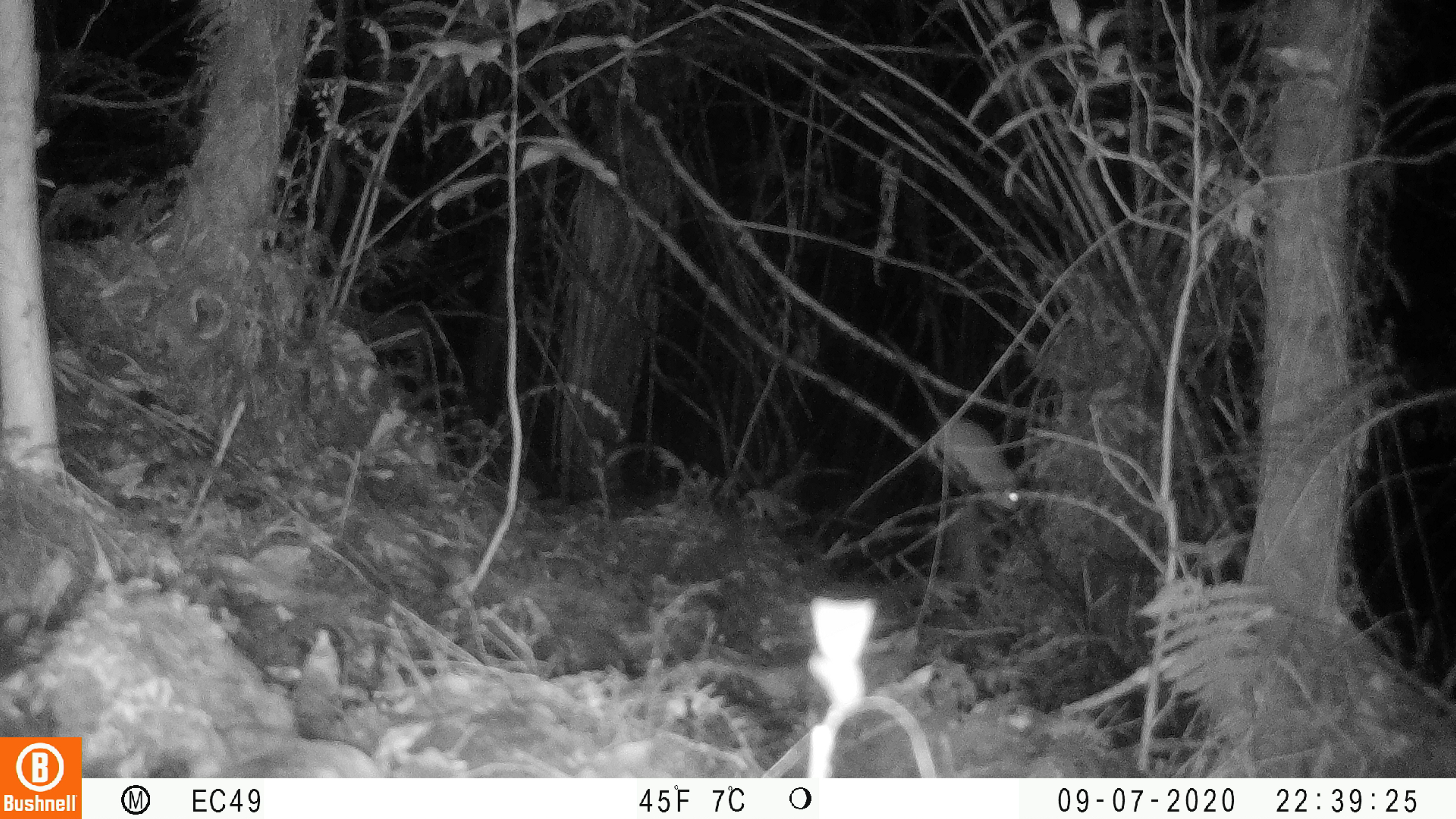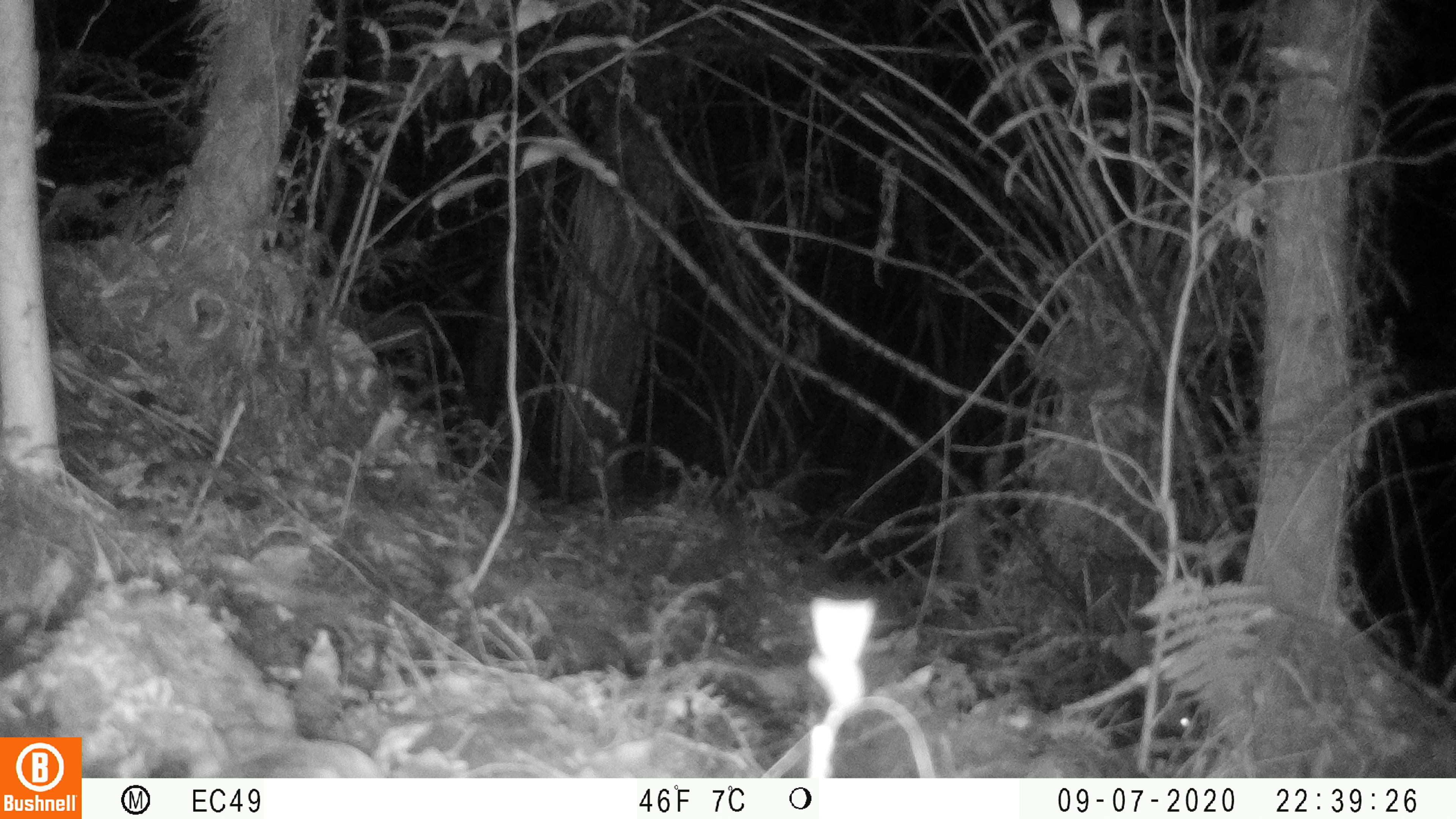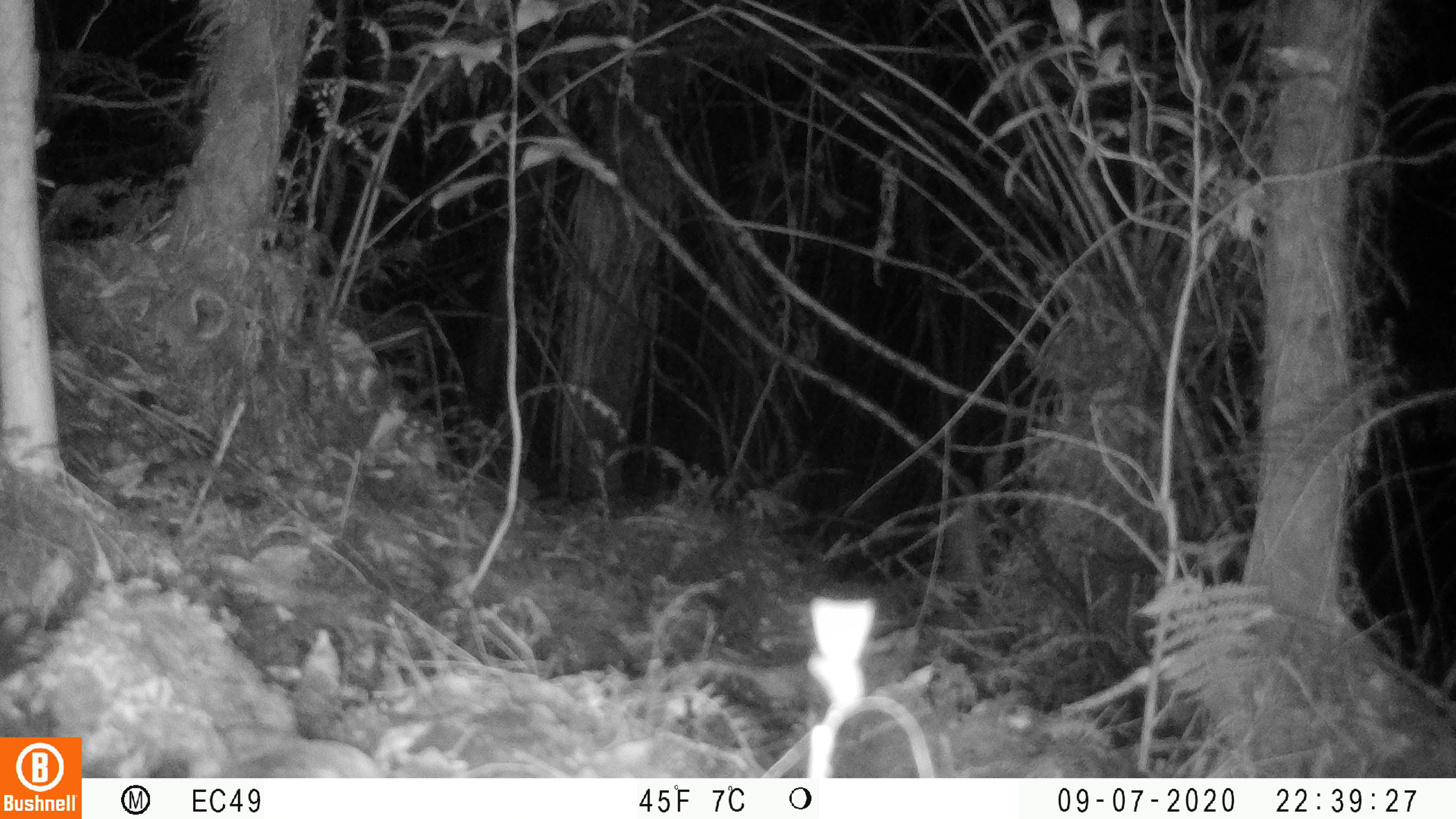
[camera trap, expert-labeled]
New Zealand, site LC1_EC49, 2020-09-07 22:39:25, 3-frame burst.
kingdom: Animalia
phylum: Chordata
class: Mammalia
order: Rodentia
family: Muridae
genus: Rattus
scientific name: Rattus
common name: rat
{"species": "rat (Rattus)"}